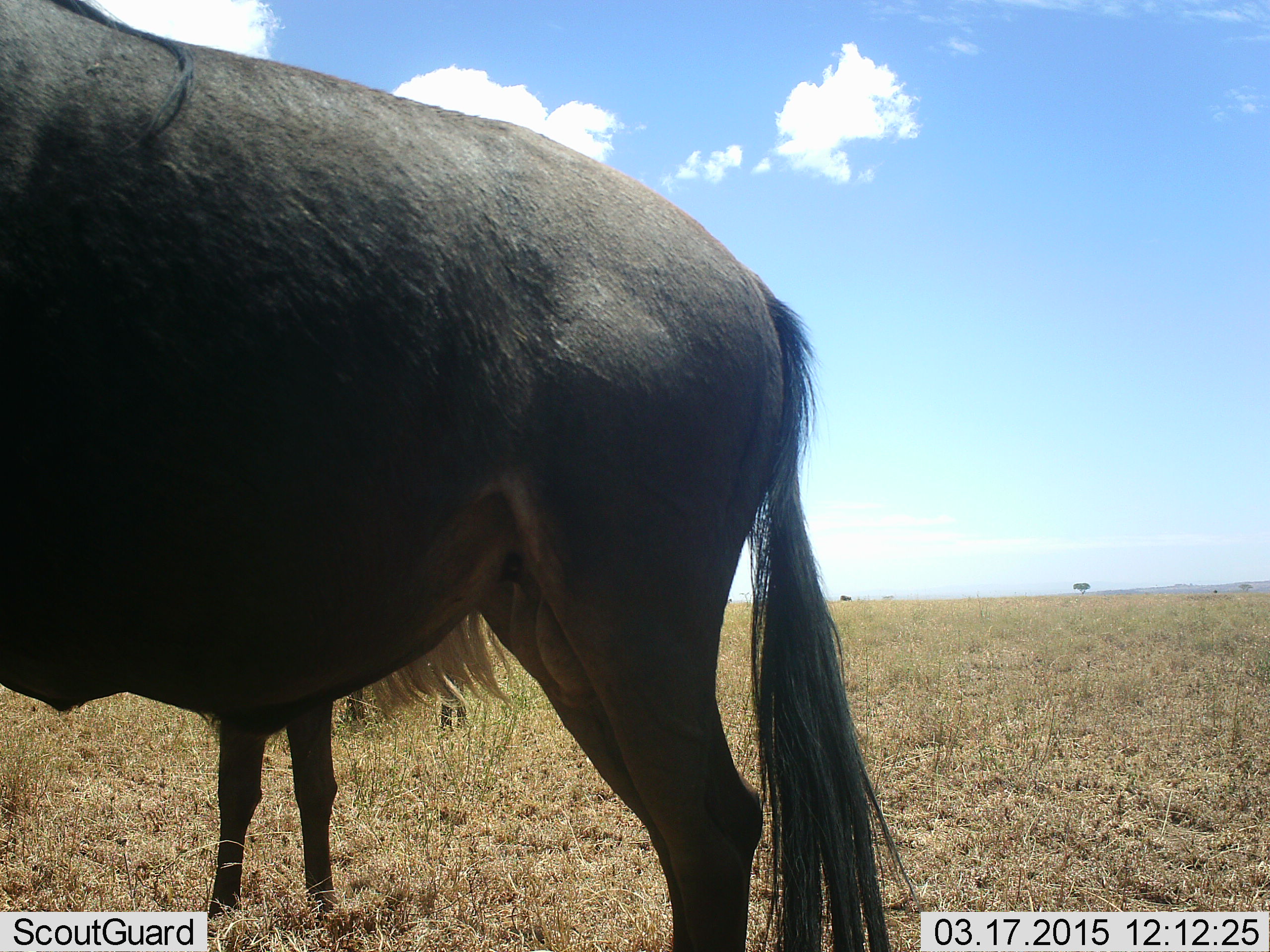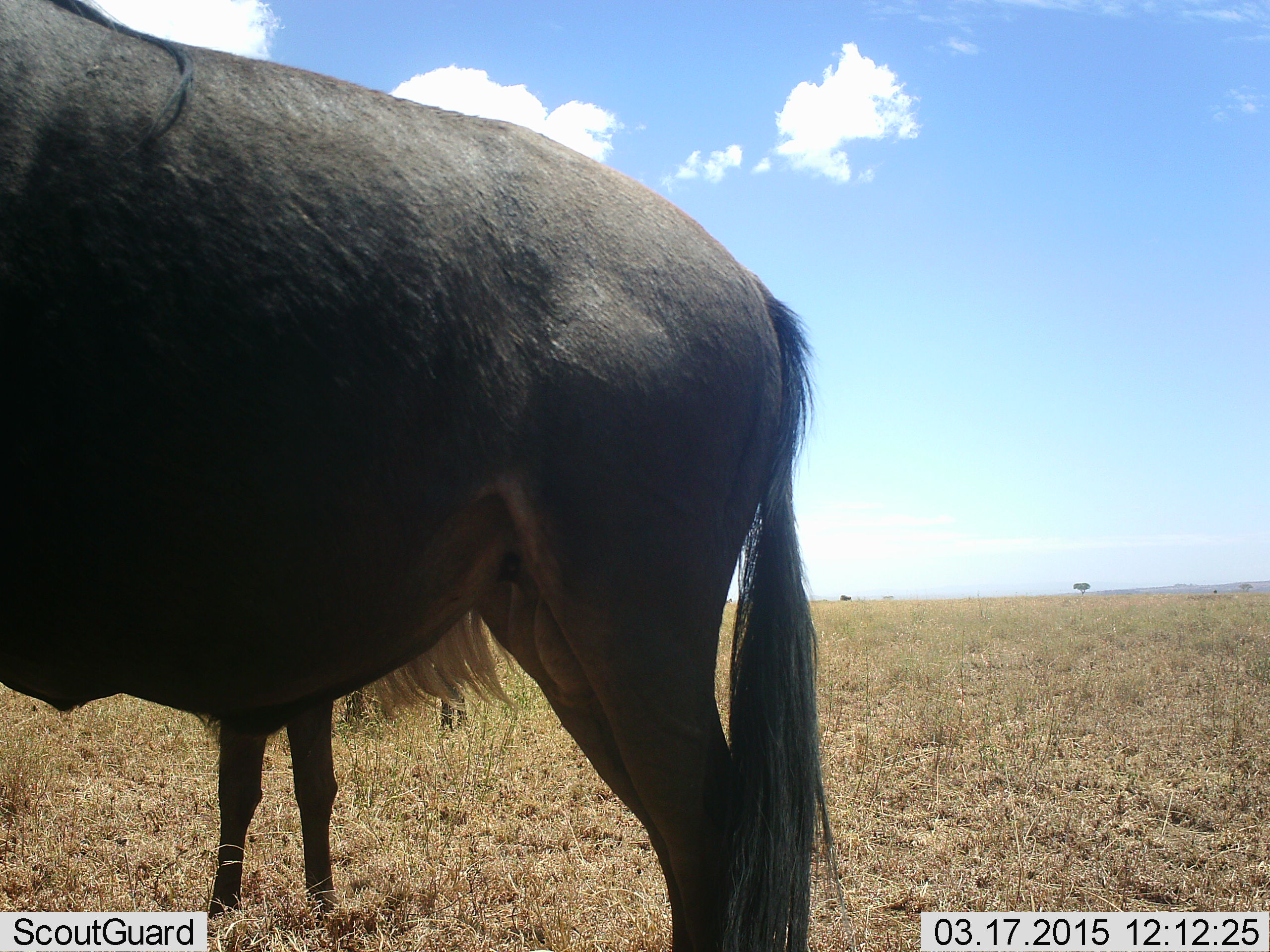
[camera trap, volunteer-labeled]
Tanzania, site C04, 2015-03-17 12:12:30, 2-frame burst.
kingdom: Animalia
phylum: Chordata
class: Mammalia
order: Artiodactyla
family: Bovidae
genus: Connochaetes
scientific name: Connochaetes taurinus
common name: blue wildebeest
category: wildebeest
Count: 2.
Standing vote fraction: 90%.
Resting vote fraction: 0%.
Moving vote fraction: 10%.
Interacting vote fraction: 0%.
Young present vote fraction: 0%.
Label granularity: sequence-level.